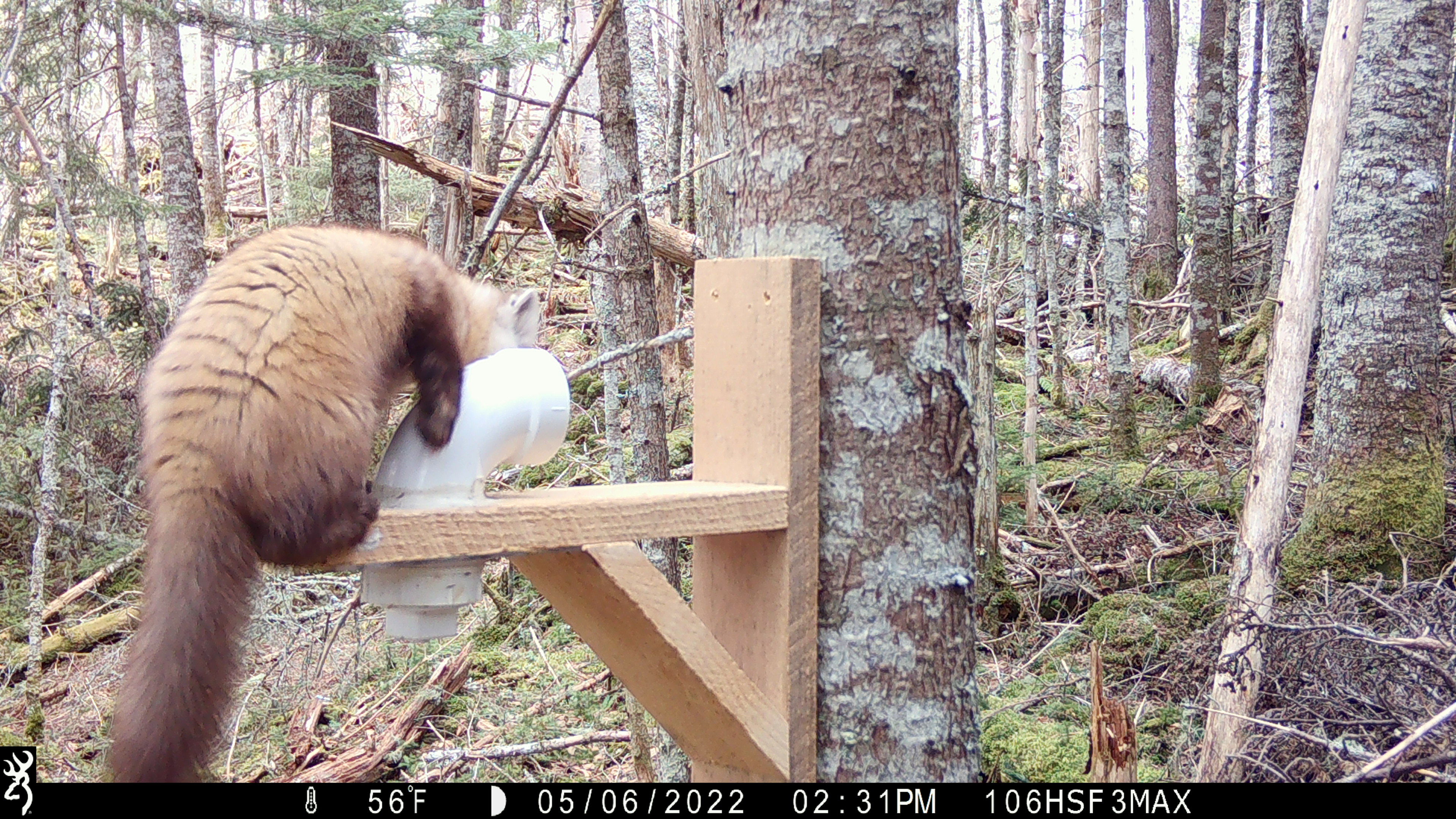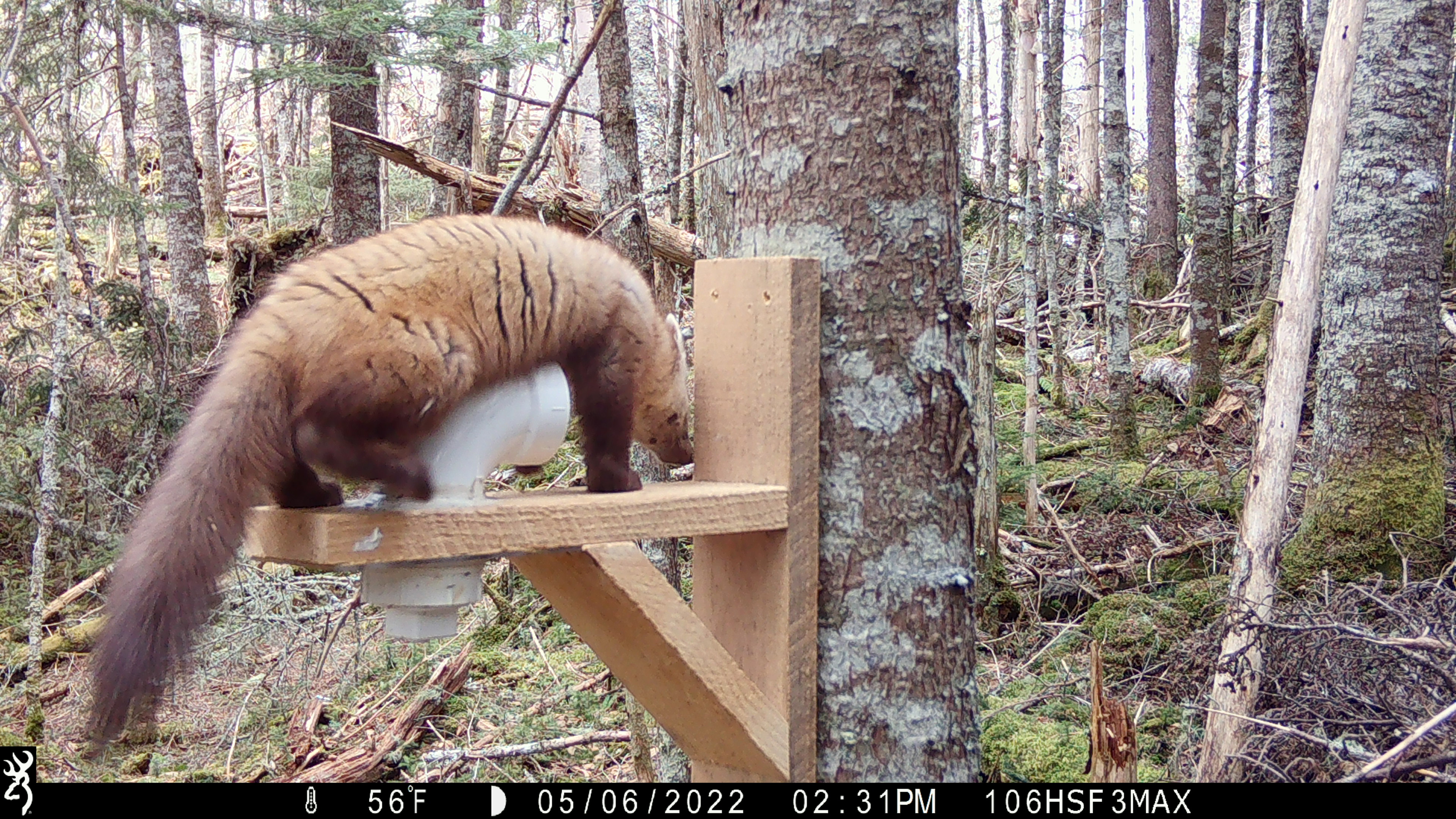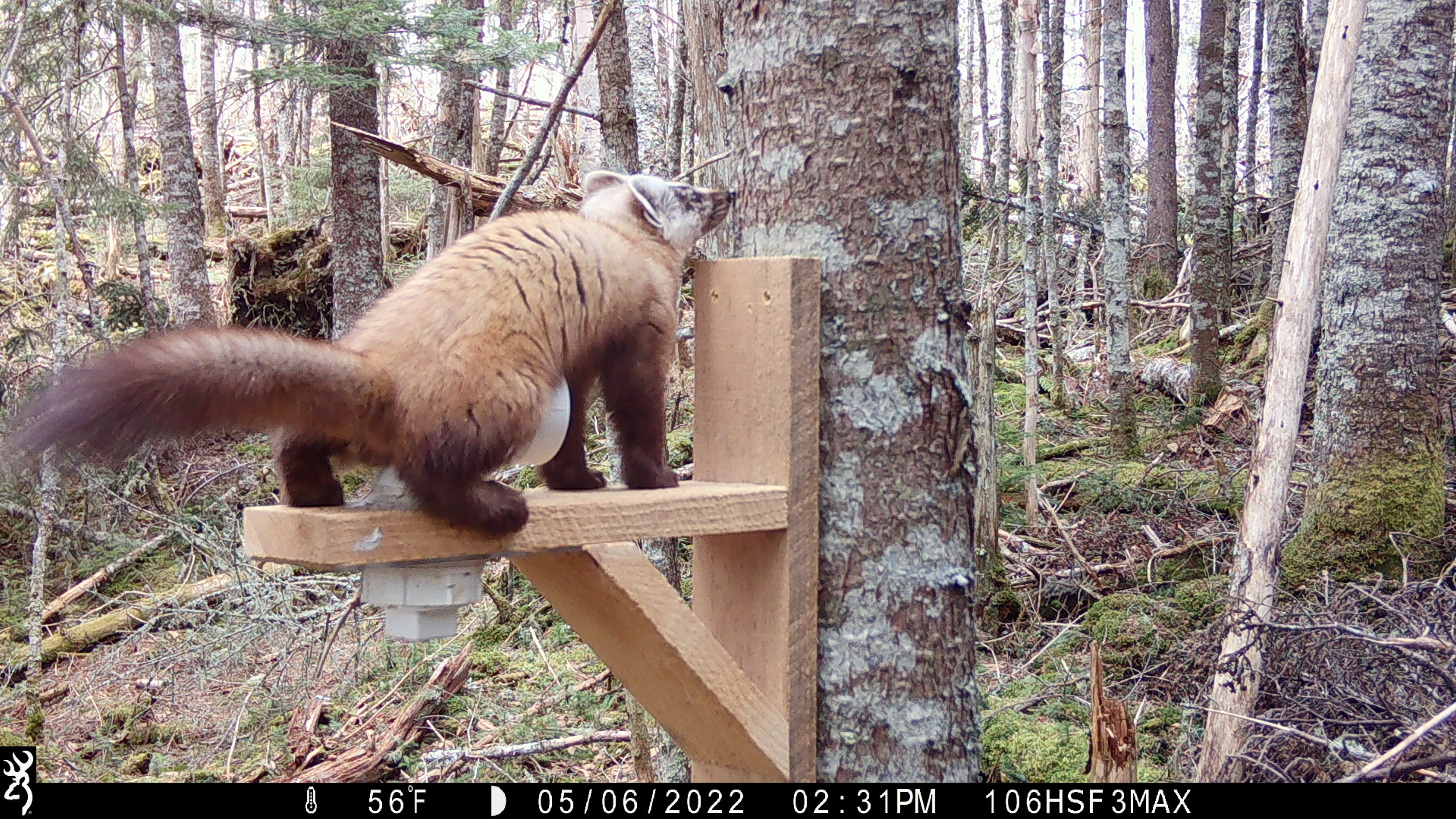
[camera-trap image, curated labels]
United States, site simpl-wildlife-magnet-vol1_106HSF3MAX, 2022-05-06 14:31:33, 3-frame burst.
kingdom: Animalia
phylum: Chordata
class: Mammalia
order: Carnivora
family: Mustelidae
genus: Martes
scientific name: Martes americana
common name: american marten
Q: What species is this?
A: American marten (Martes americana).